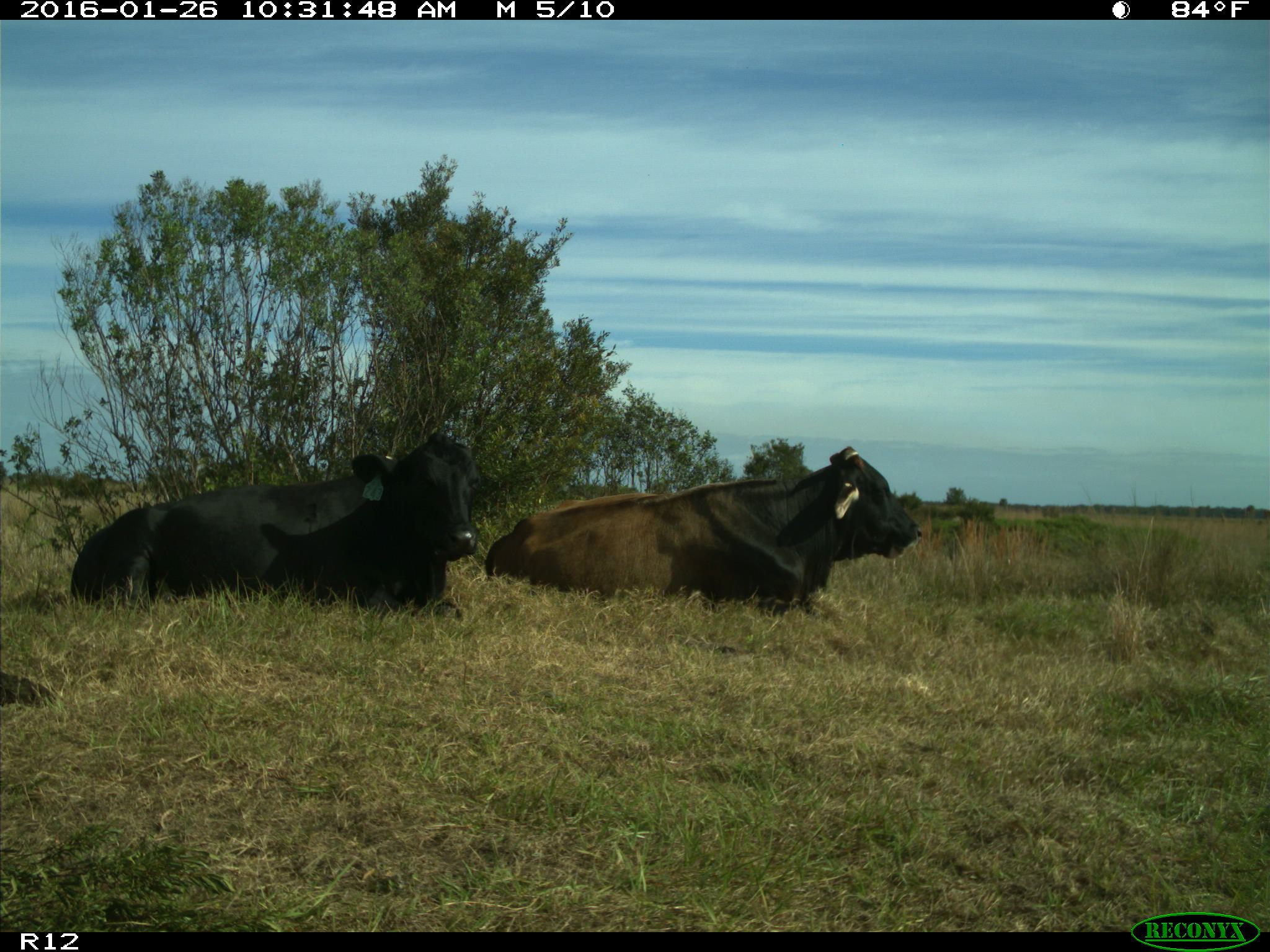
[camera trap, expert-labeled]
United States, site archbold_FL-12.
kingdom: Animalia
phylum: Chordata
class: Mammalia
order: Artiodactyla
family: Bovidae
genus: Bos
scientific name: Bos taurus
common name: domestic cow